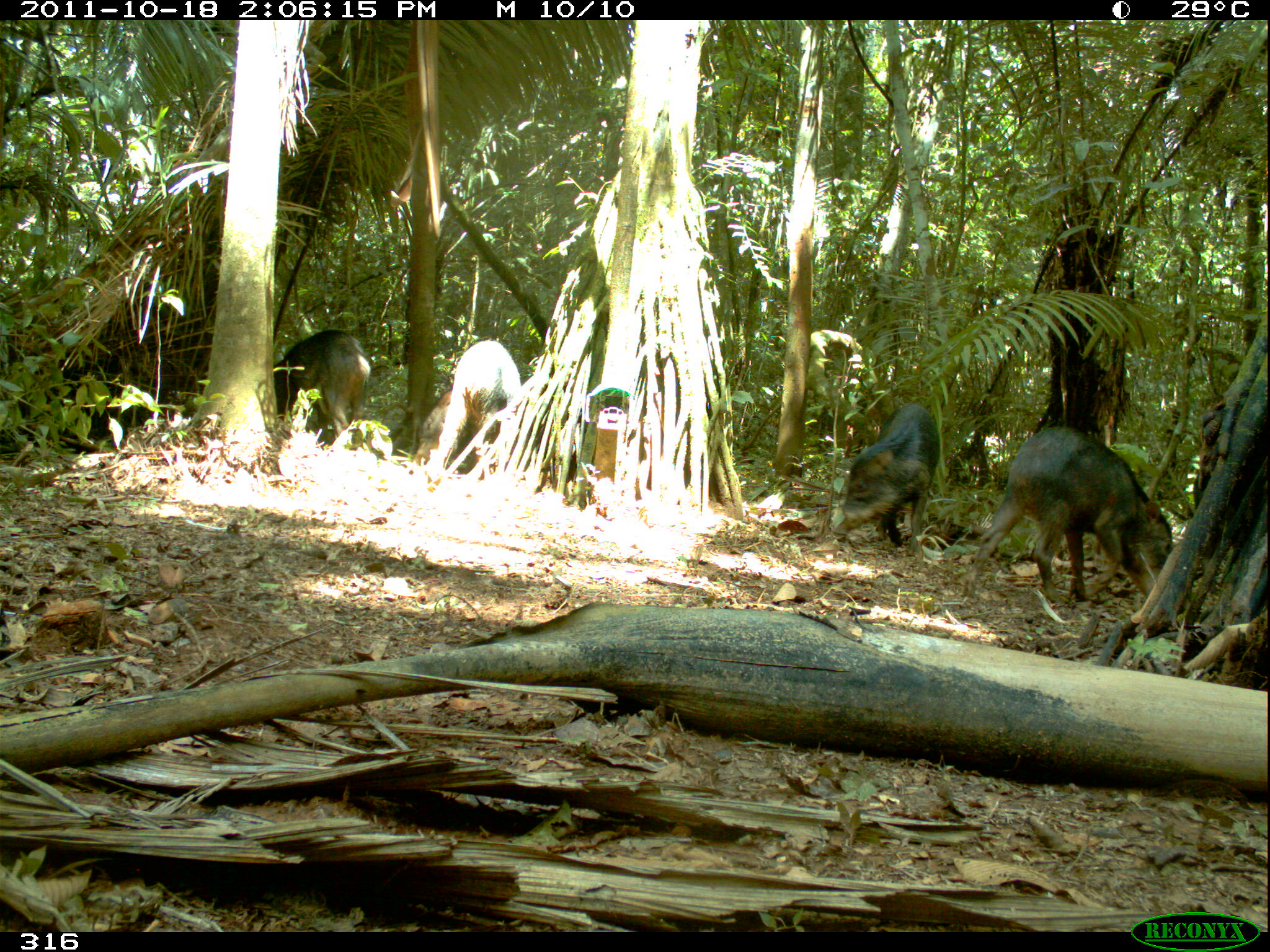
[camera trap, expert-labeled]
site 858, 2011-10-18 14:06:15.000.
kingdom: Animalia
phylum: Chordata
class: Mammalia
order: Artiodactyla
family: Tayassuidae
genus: Tayassu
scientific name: Tayassu pecari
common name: white-lipped peccary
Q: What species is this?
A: Tayassu pecari (white-lipped peccary).